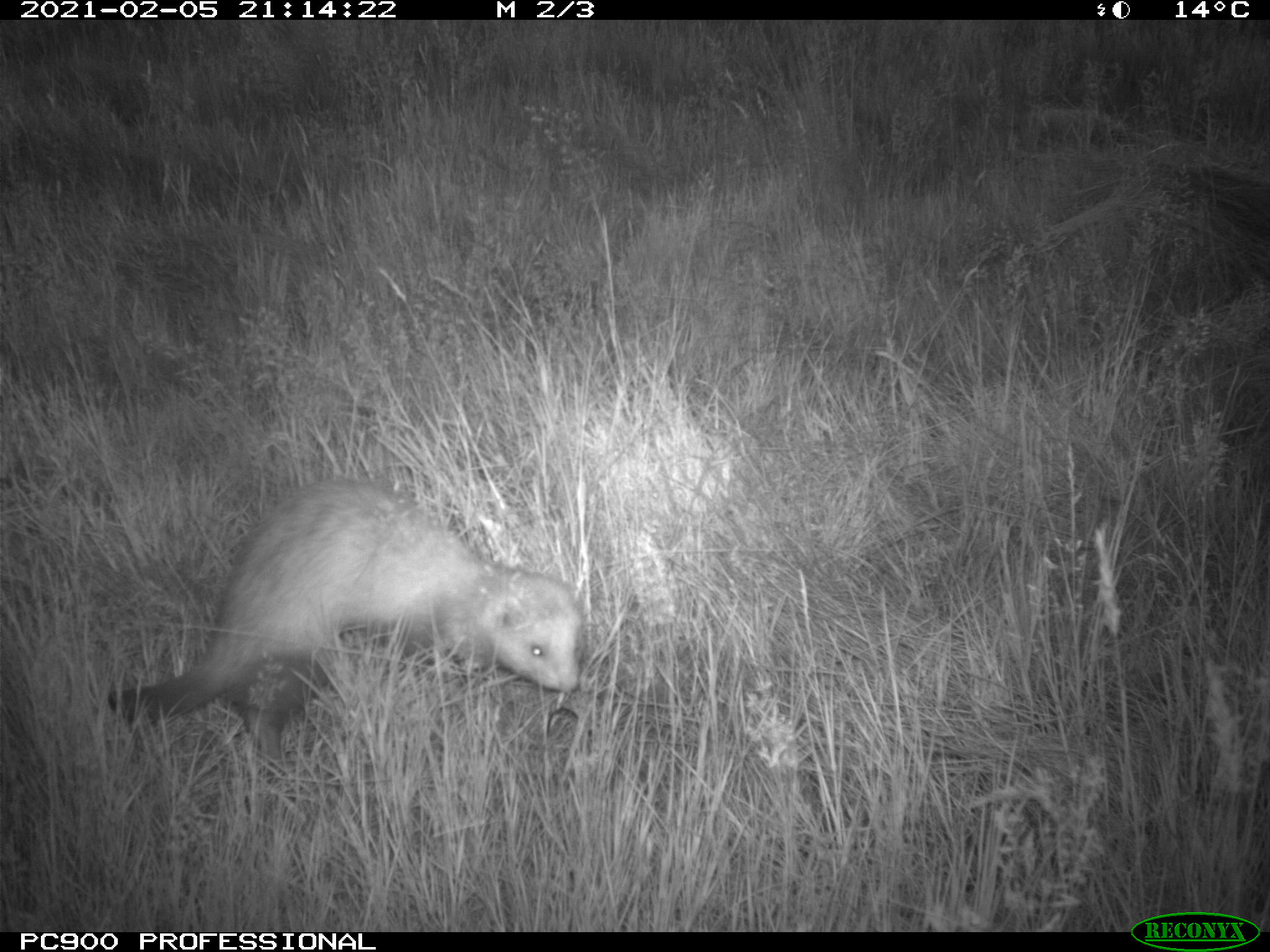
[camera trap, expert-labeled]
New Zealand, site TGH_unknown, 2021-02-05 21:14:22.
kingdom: Animalia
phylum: Chordata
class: Mammalia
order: Carnivora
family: Mustelidae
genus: Mustela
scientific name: Mustela furo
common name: ferret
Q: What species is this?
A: Ferret (Mustela furo).